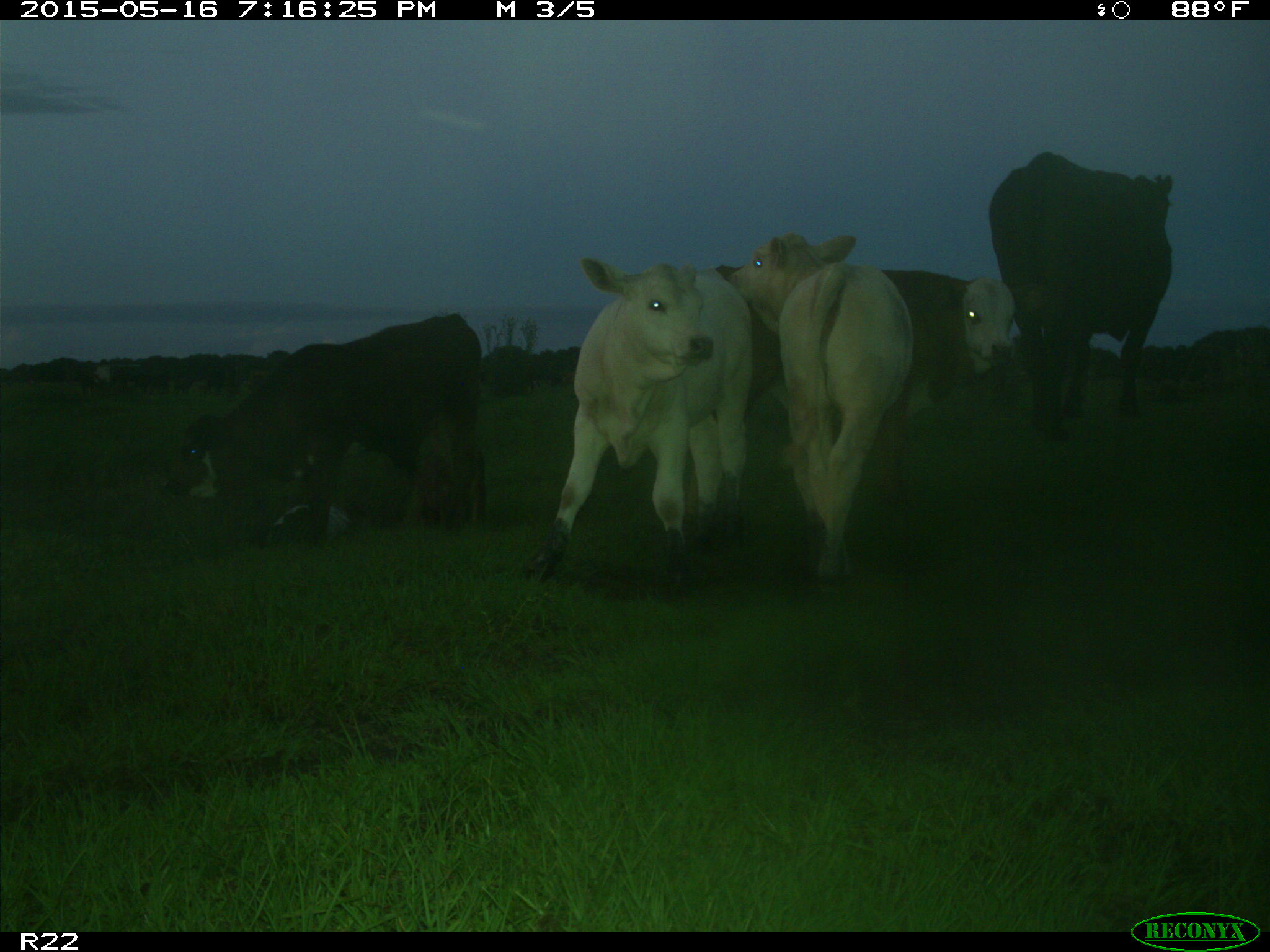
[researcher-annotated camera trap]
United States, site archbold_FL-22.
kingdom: Animalia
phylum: Chordata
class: Mammalia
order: Artiodactyla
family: Bovidae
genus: Bos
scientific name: Bos taurus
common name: domestic cow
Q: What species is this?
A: Bos taurus (domestic cow).